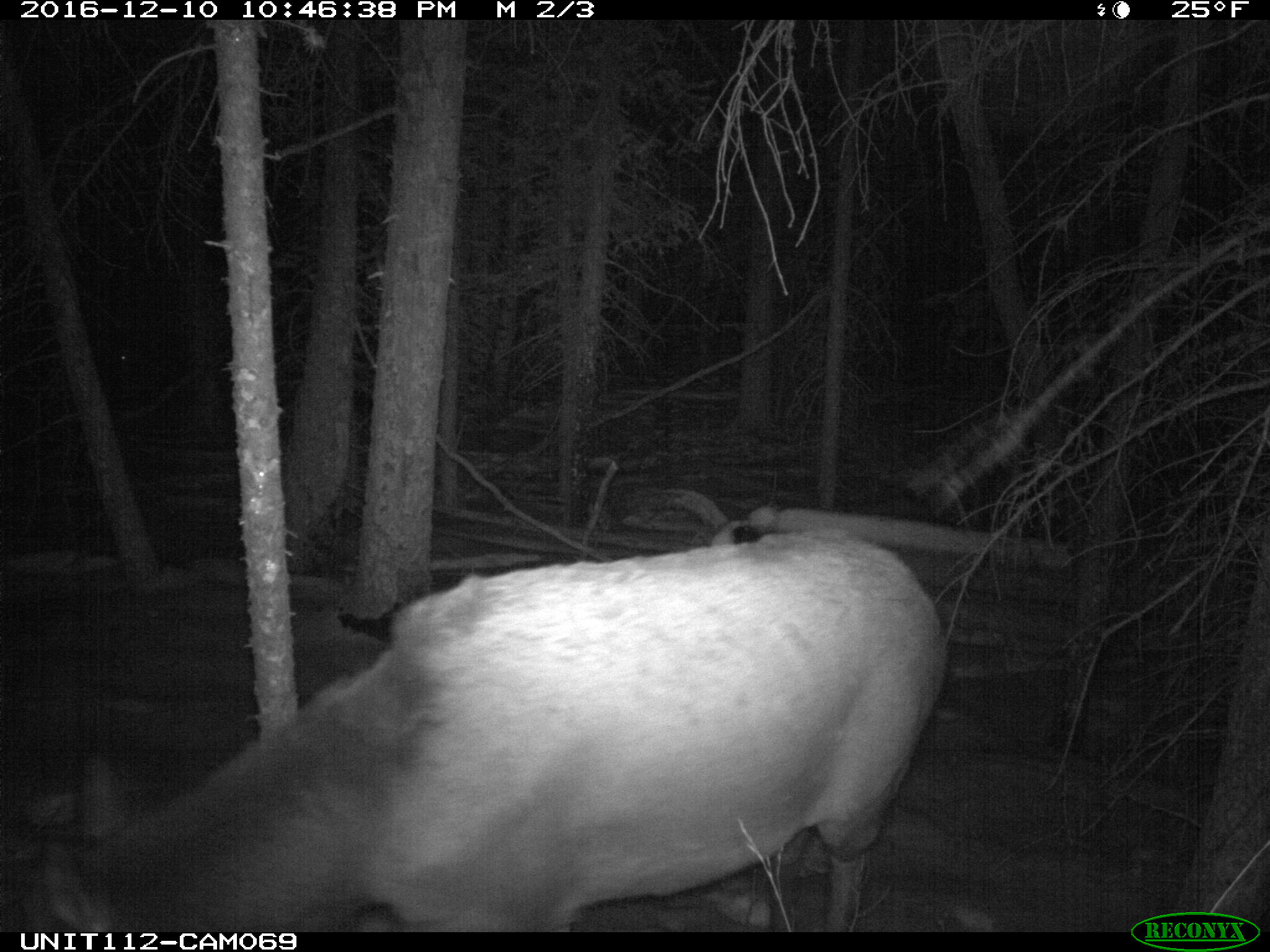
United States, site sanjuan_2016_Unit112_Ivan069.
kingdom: Animalia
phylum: Chordata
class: Mammalia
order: Artiodactyla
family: Cervidae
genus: Cervus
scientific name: Cervus elaphus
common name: red deer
Cervus elaphus (red deer).